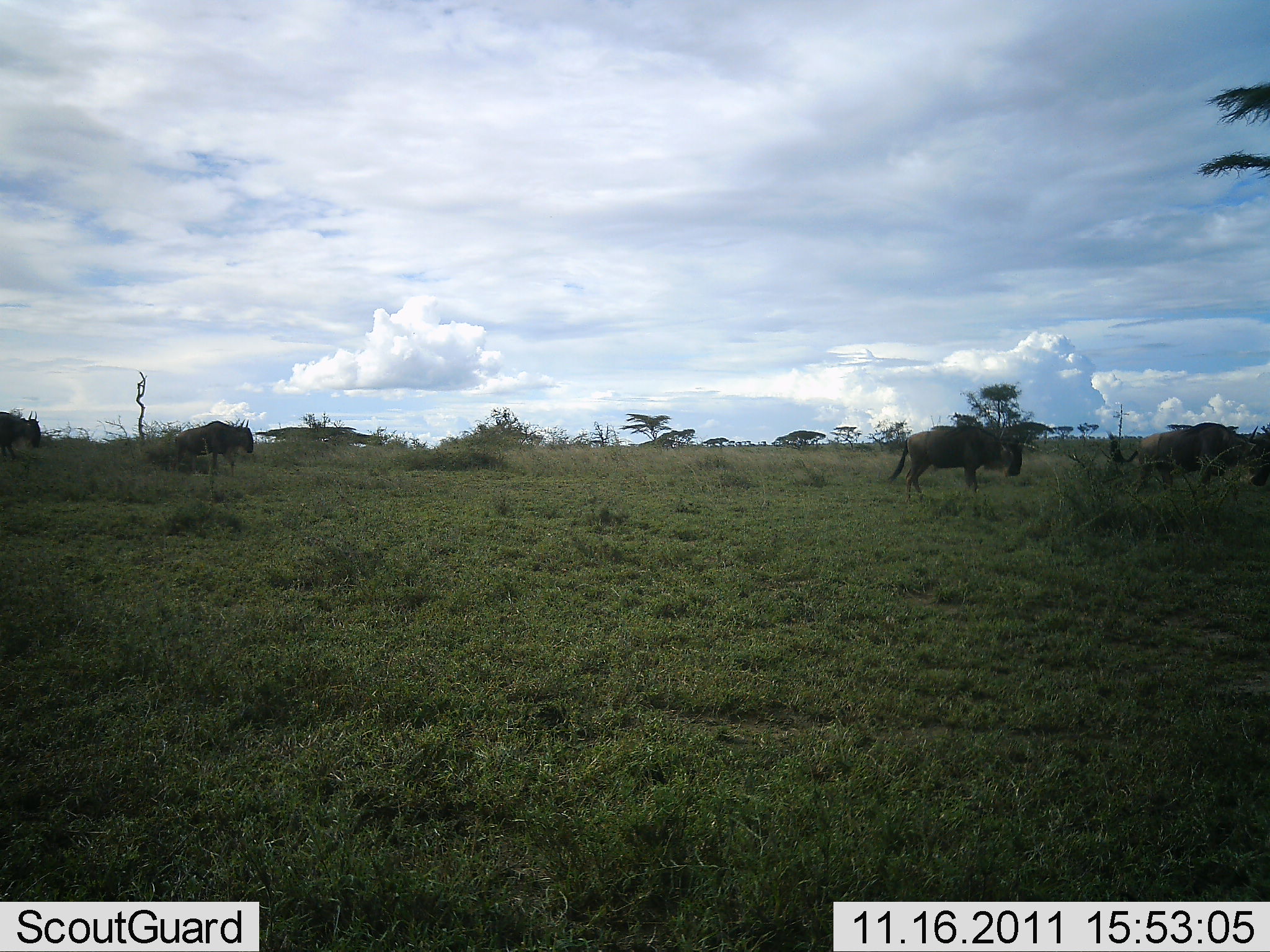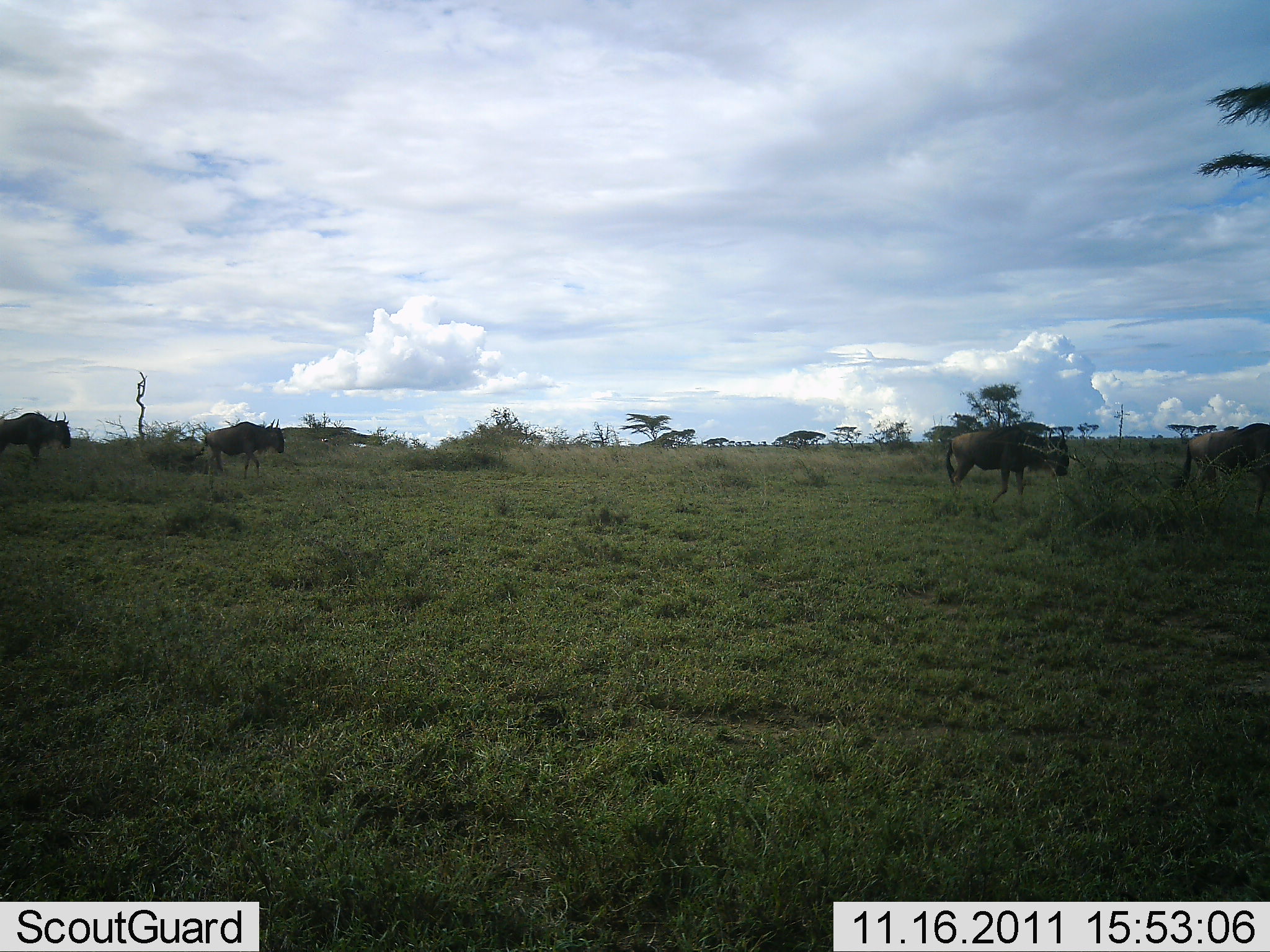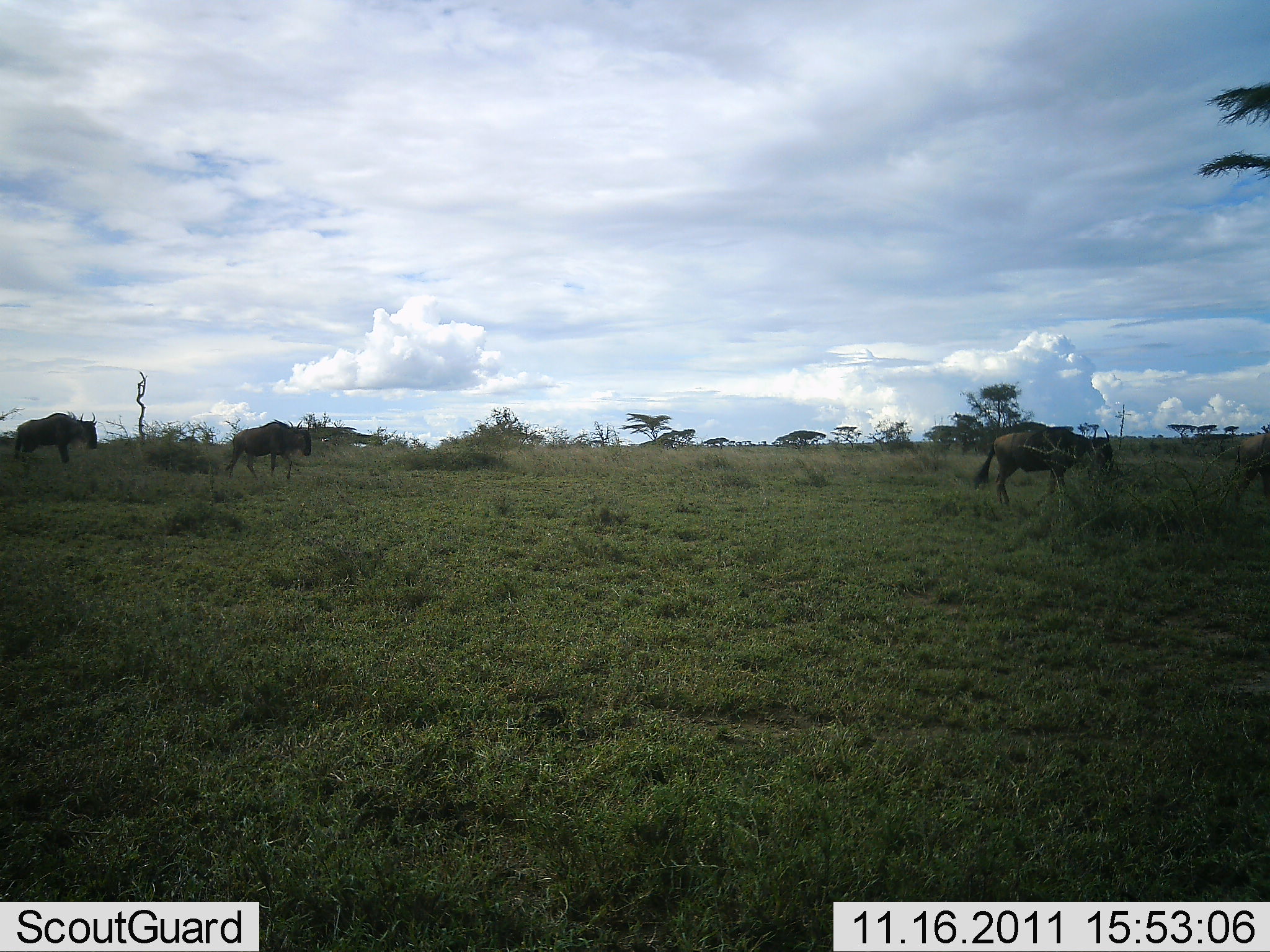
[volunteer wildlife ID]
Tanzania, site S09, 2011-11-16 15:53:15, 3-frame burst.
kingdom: Animalia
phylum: Chordata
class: Mammalia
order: Artiodactyla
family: Bovidae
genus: Connochaetes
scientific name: Connochaetes taurinus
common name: blue wildebeest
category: wildebeest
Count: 4.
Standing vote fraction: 7%.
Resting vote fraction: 0%.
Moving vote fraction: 100%.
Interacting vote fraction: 0%.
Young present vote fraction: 0%.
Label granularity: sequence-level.